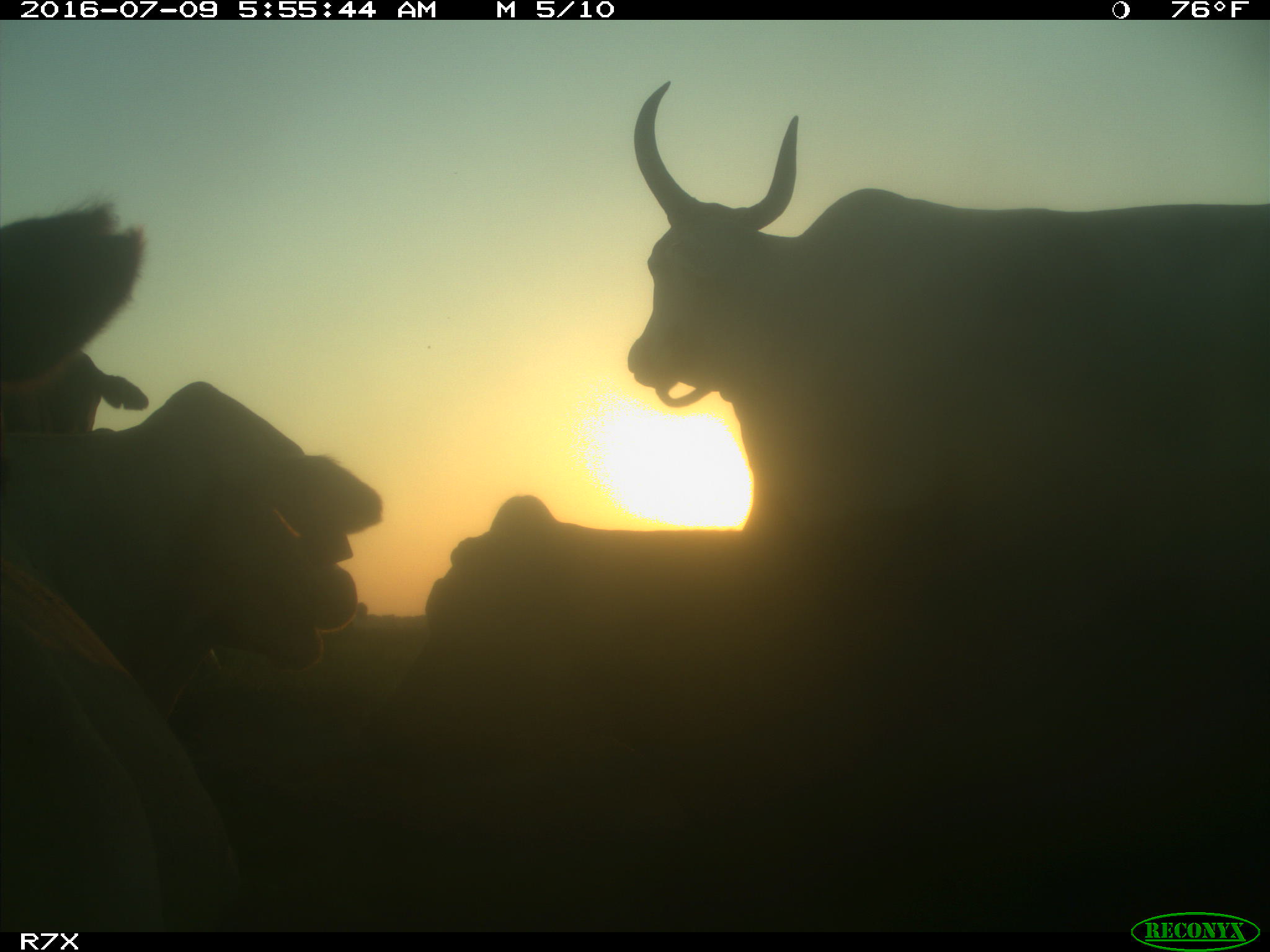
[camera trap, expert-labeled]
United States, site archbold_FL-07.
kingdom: Animalia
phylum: Chordata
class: Mammalia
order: Artiodactyla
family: Bovidae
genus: Bos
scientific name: Bos taurus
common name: domestic cow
Bos taurus (domestic cow).